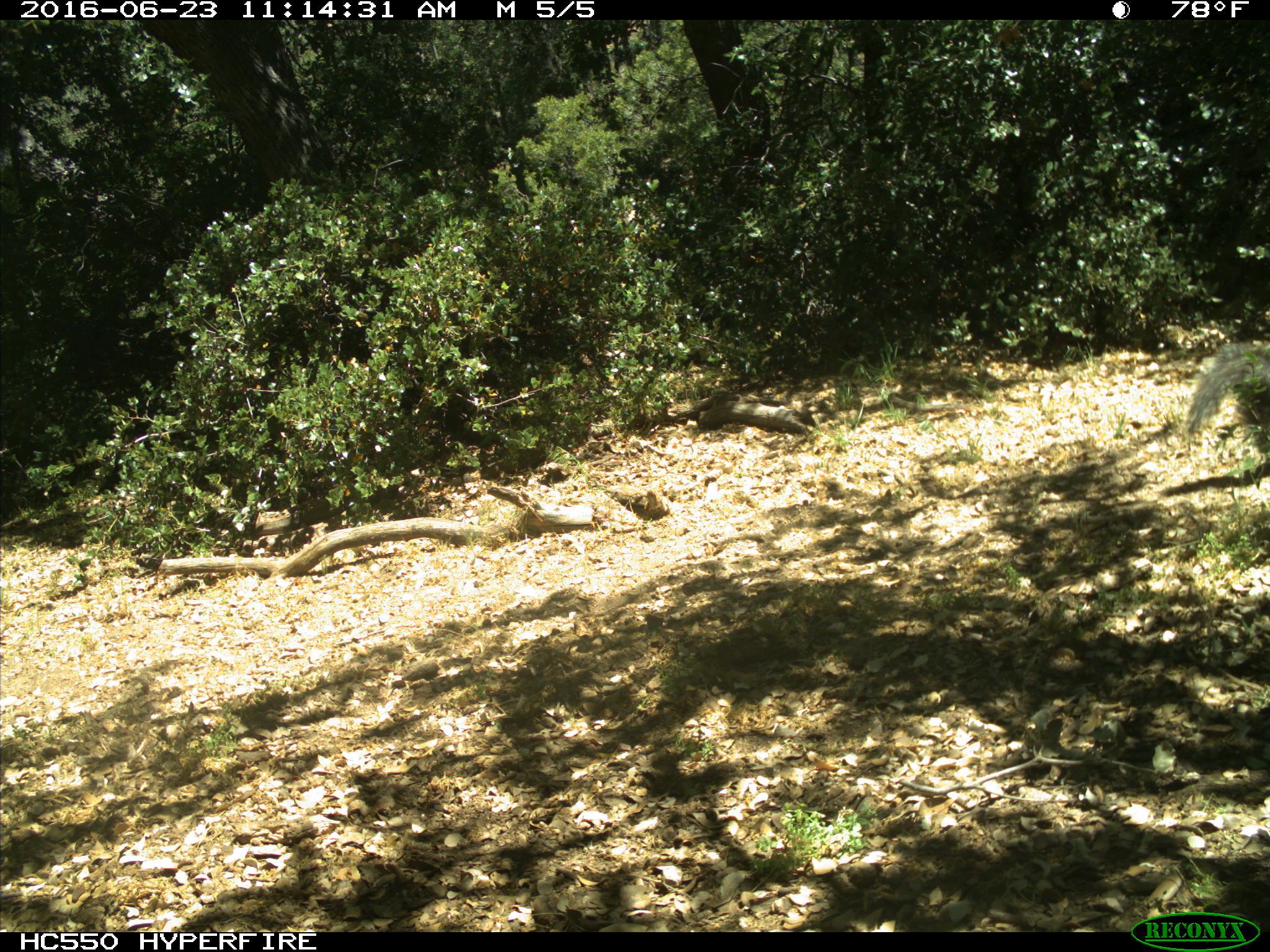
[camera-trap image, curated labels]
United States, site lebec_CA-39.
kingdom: Animalia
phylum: Chordata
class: Mammalia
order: Rodentia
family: Sciuridae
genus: Sciurus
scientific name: Sciurus carolinensis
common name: eastern gray squirrel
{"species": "Sciurus carolinensis (eastern gray squirrel)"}